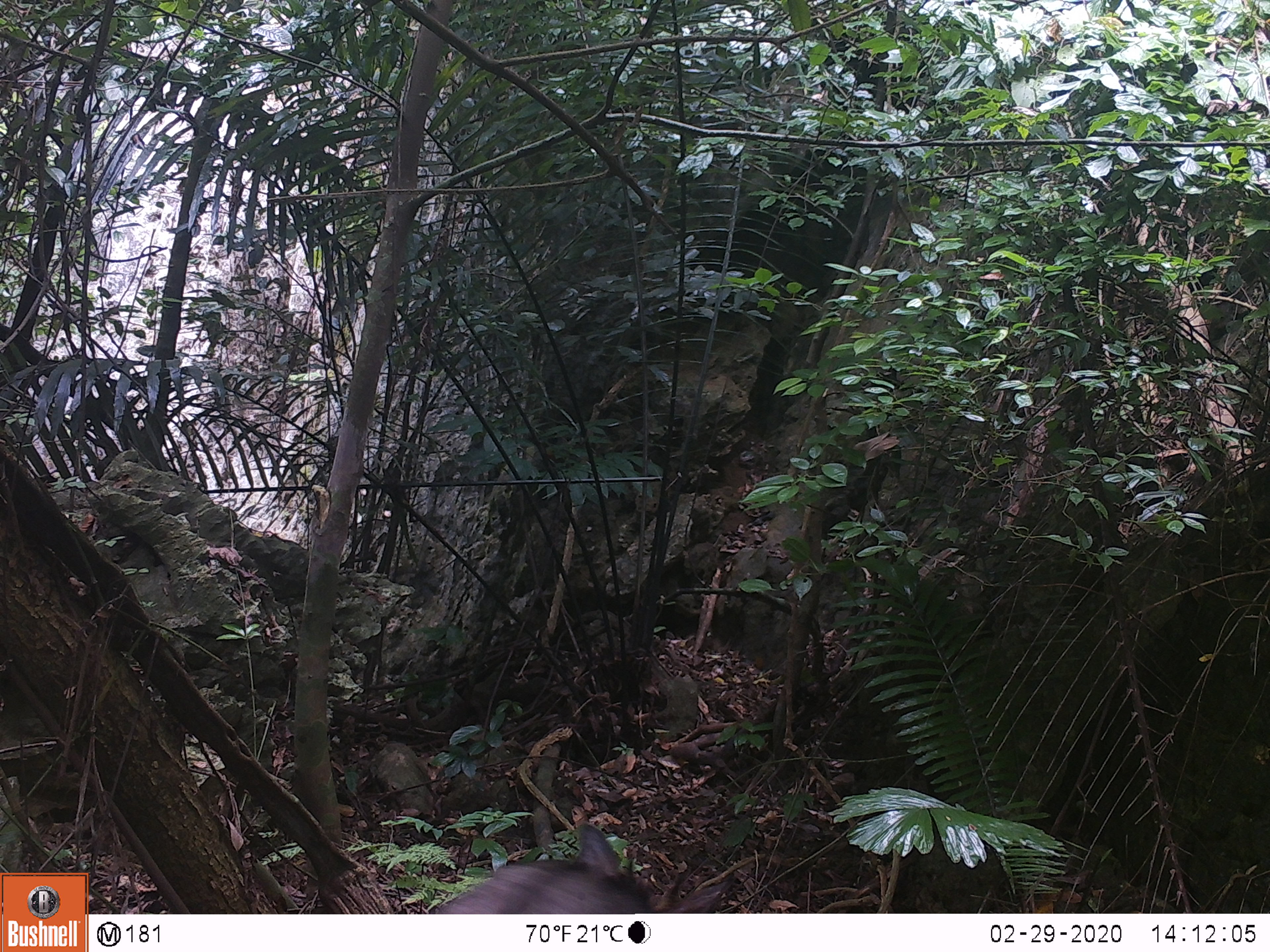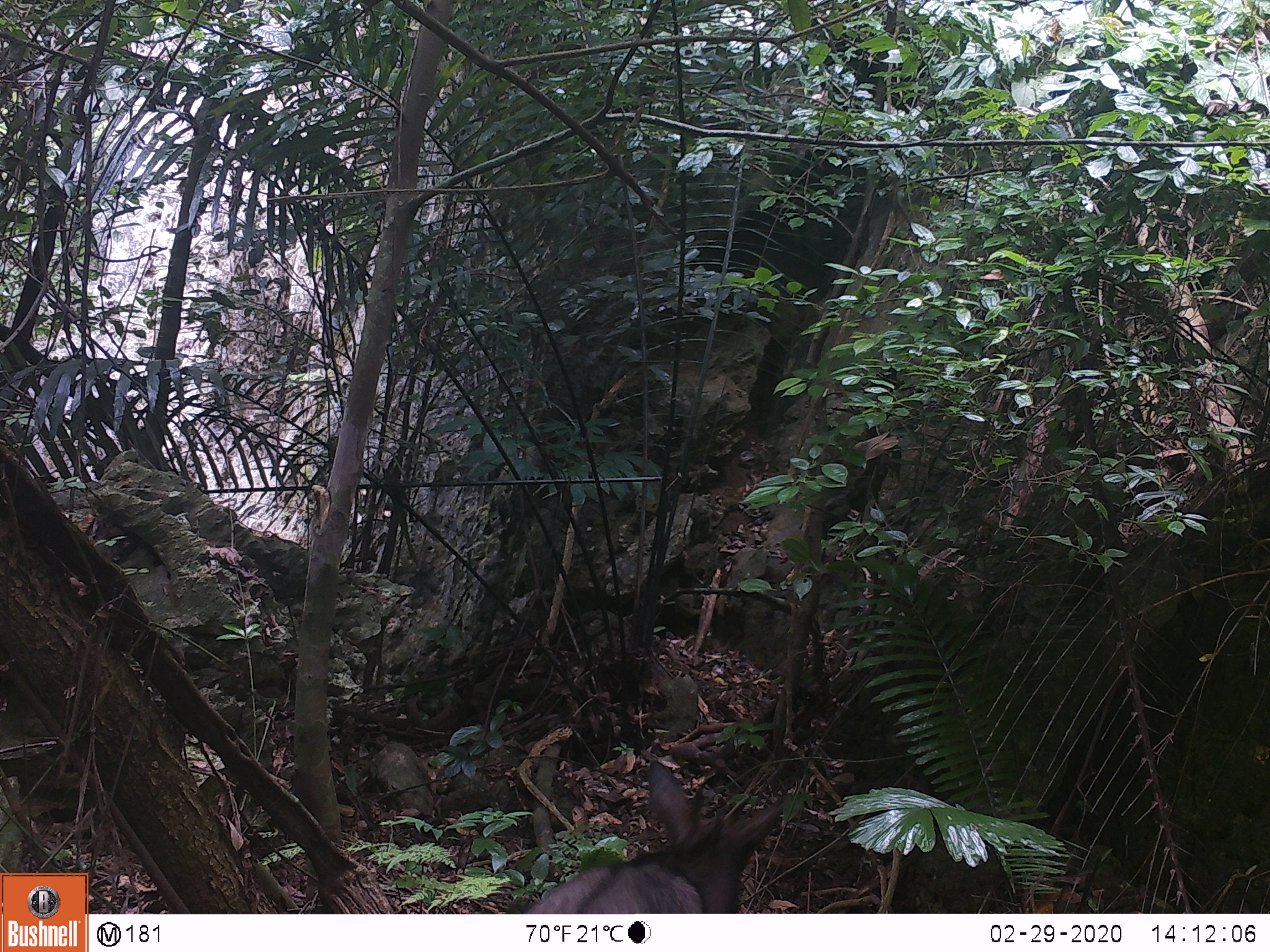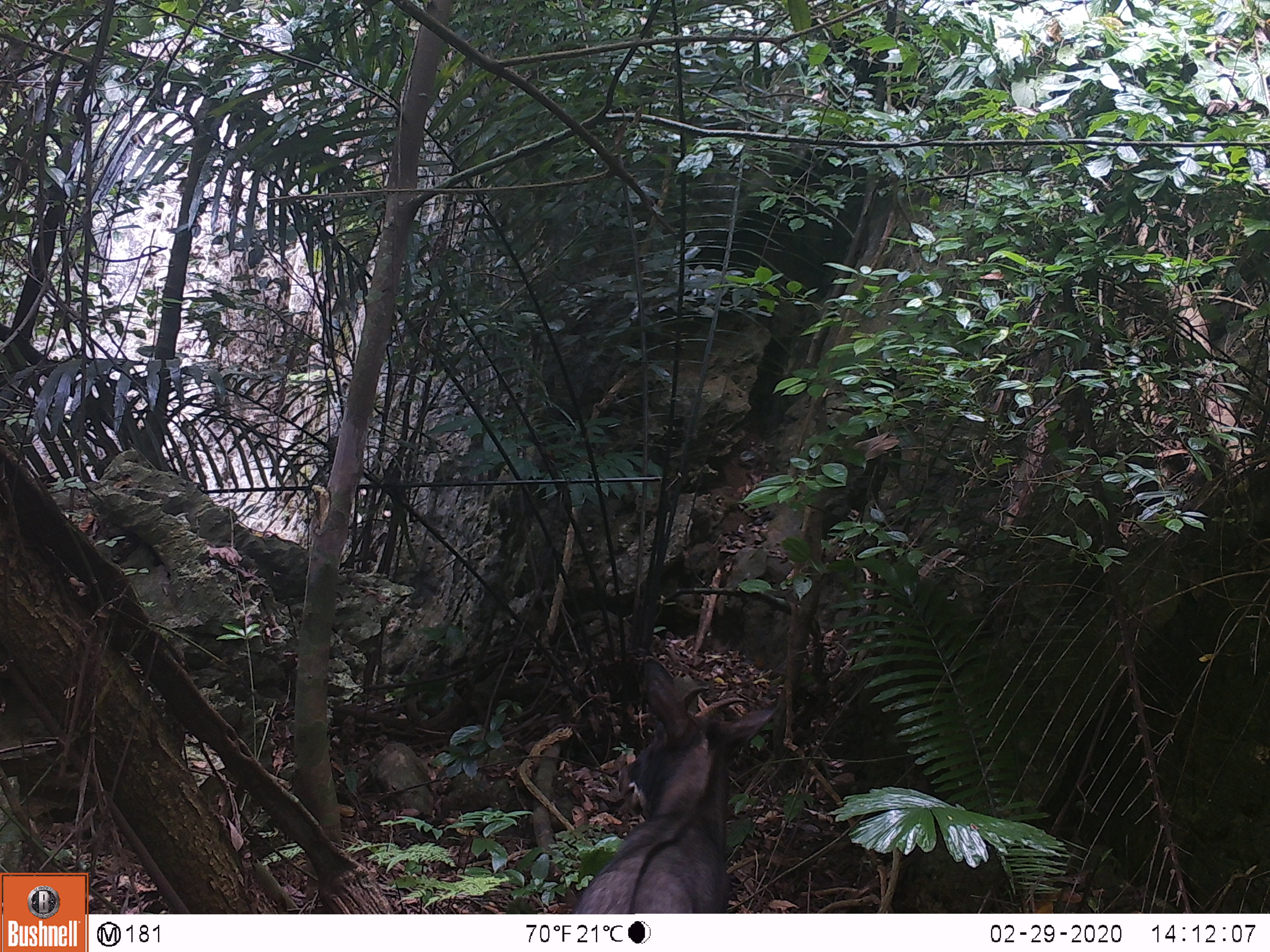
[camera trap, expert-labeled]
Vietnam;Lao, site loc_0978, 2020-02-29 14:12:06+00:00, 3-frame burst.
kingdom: Animalia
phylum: Chordata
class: Mammalia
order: Artiodactyla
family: Bovidae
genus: Capricornis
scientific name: Capricornis sumatraensis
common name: chinese serow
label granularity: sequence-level